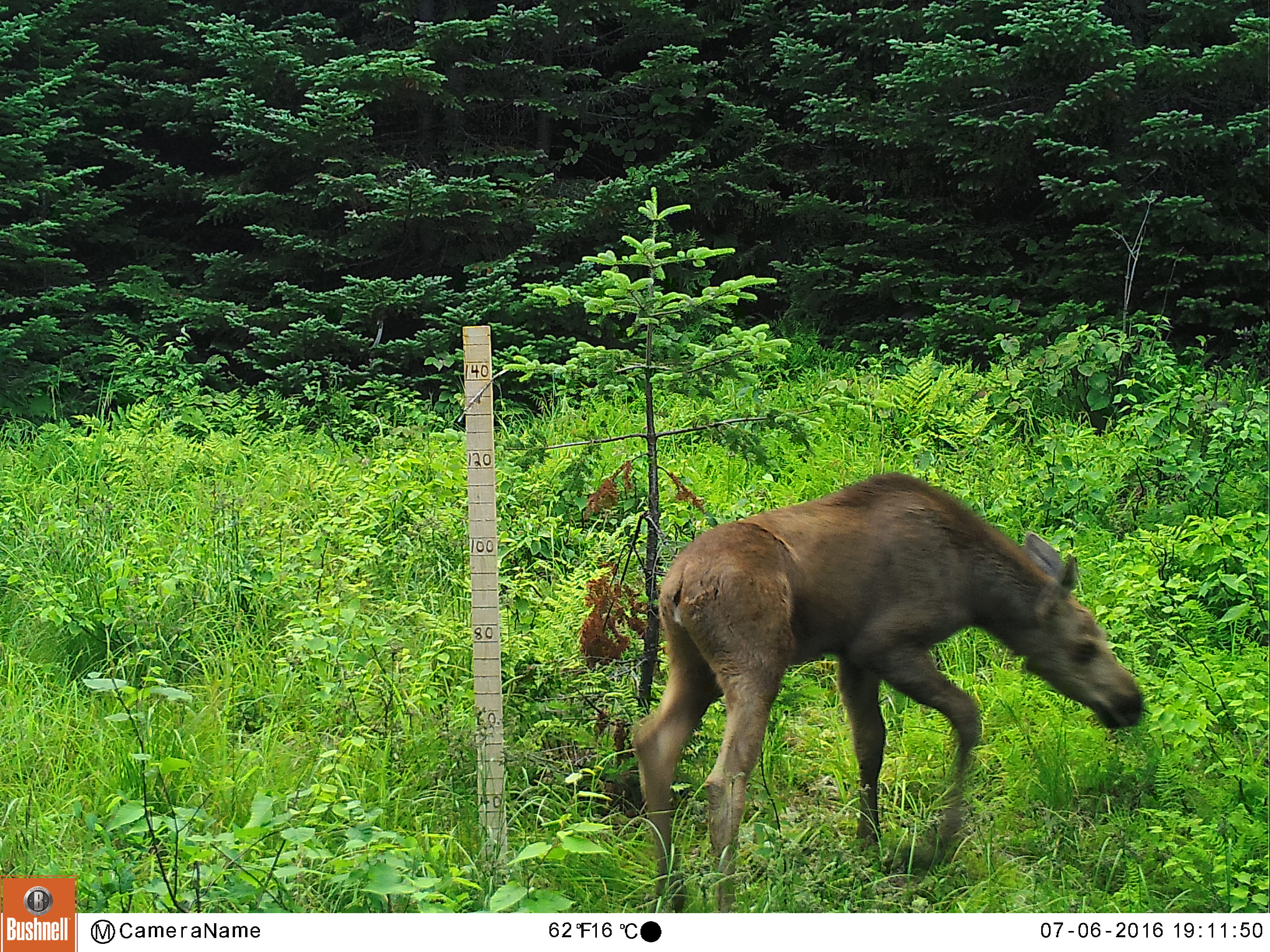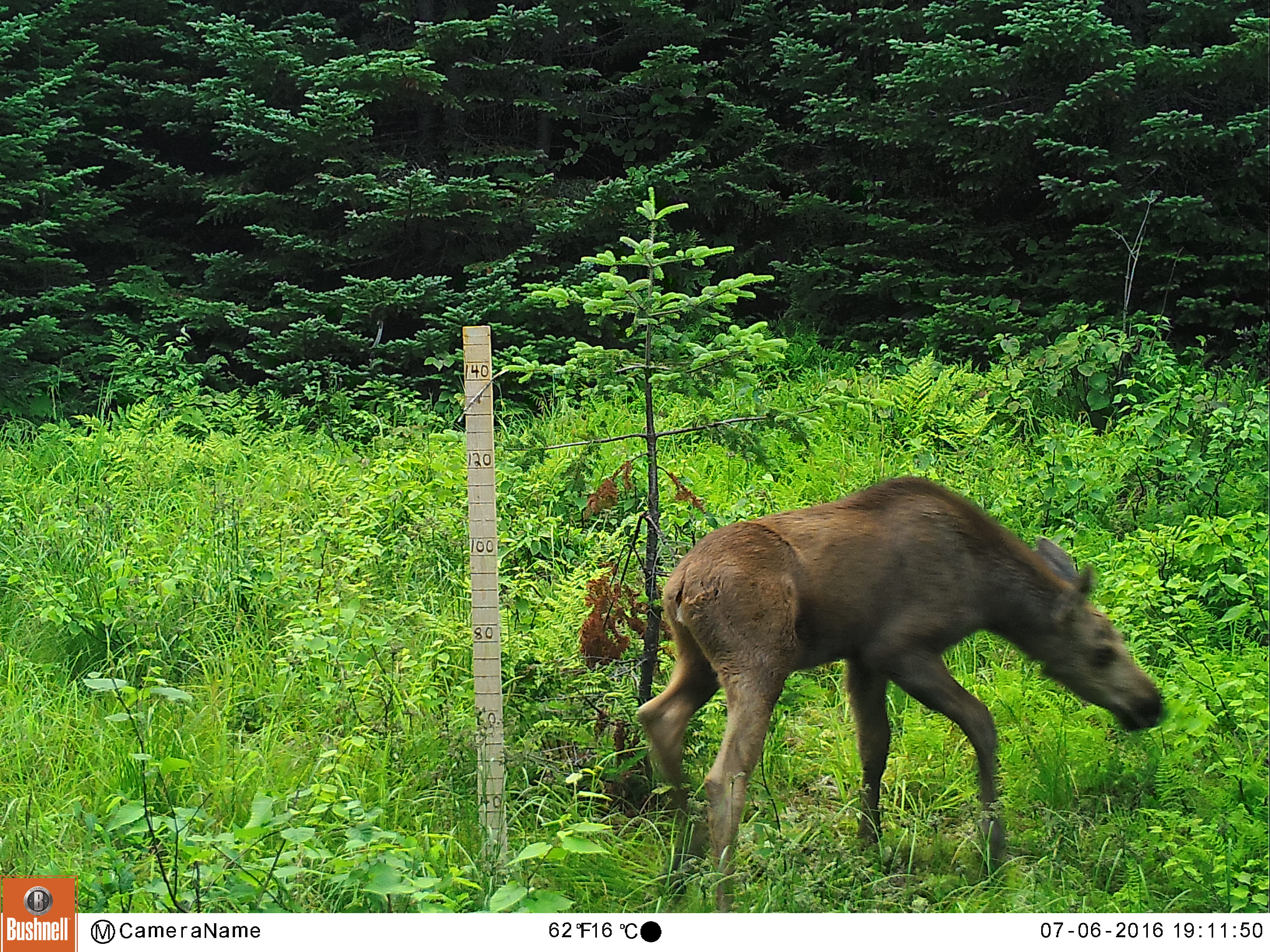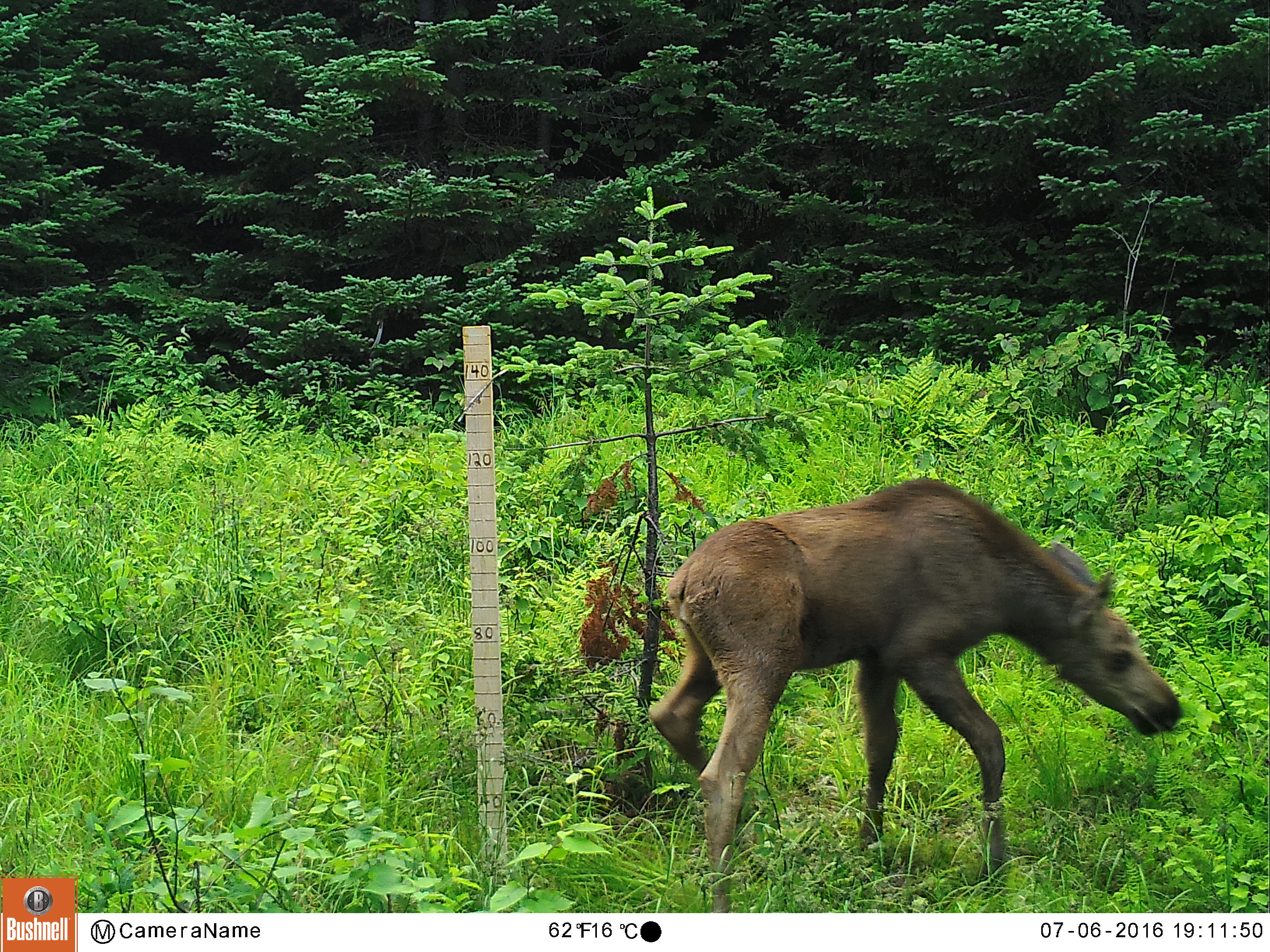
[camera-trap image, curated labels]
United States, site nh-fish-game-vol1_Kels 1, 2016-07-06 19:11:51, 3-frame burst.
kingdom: Animalia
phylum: Chordata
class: Mammalia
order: Artiodactyla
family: Cervidae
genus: Alces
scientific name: Alces alces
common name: moose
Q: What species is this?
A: Moose (Alces alces).